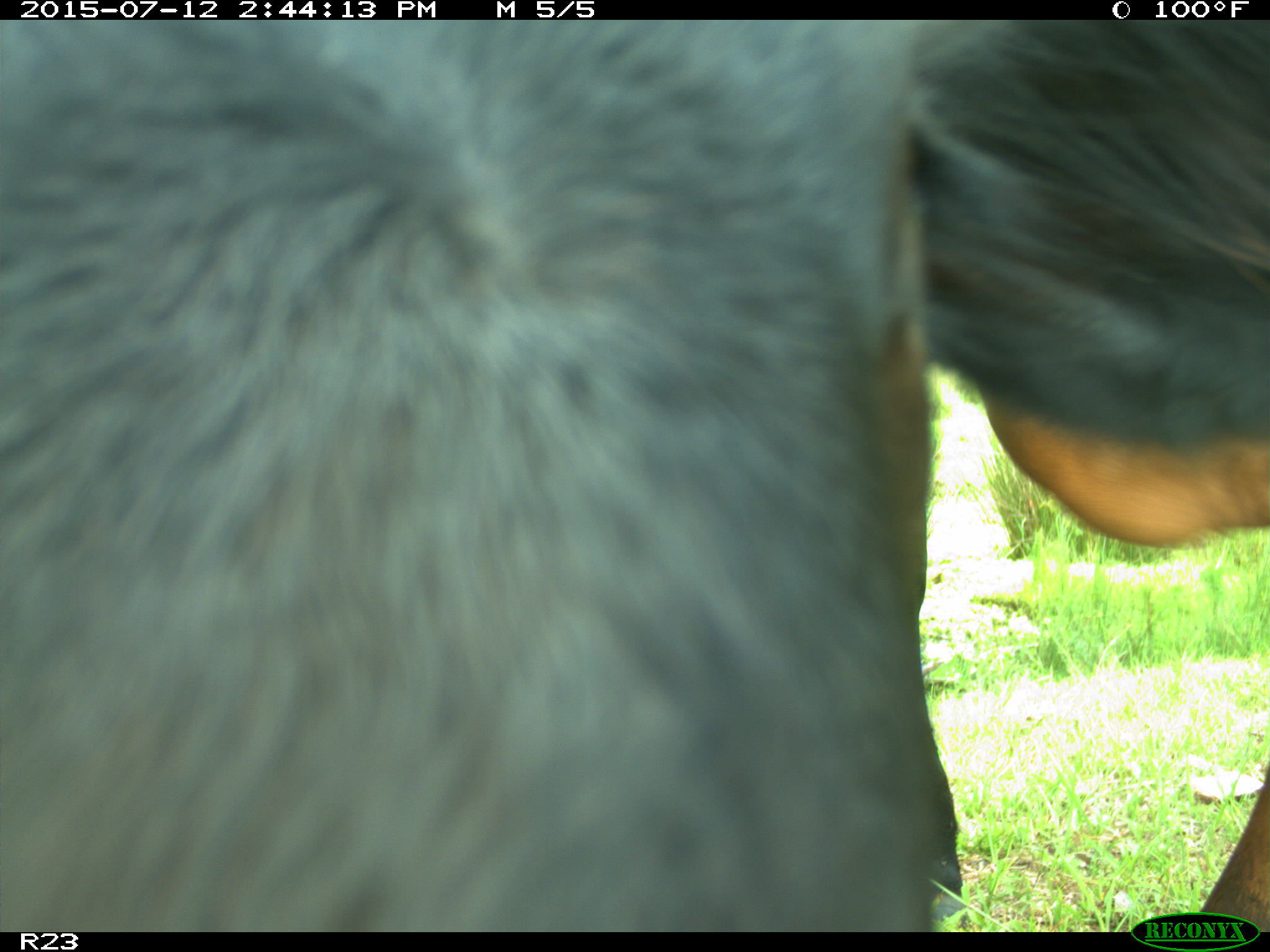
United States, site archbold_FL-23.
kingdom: Animalia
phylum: Chordata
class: Mammalia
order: Artiodactyla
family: Bovidae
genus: Bos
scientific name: Bos taurus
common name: domestic cow